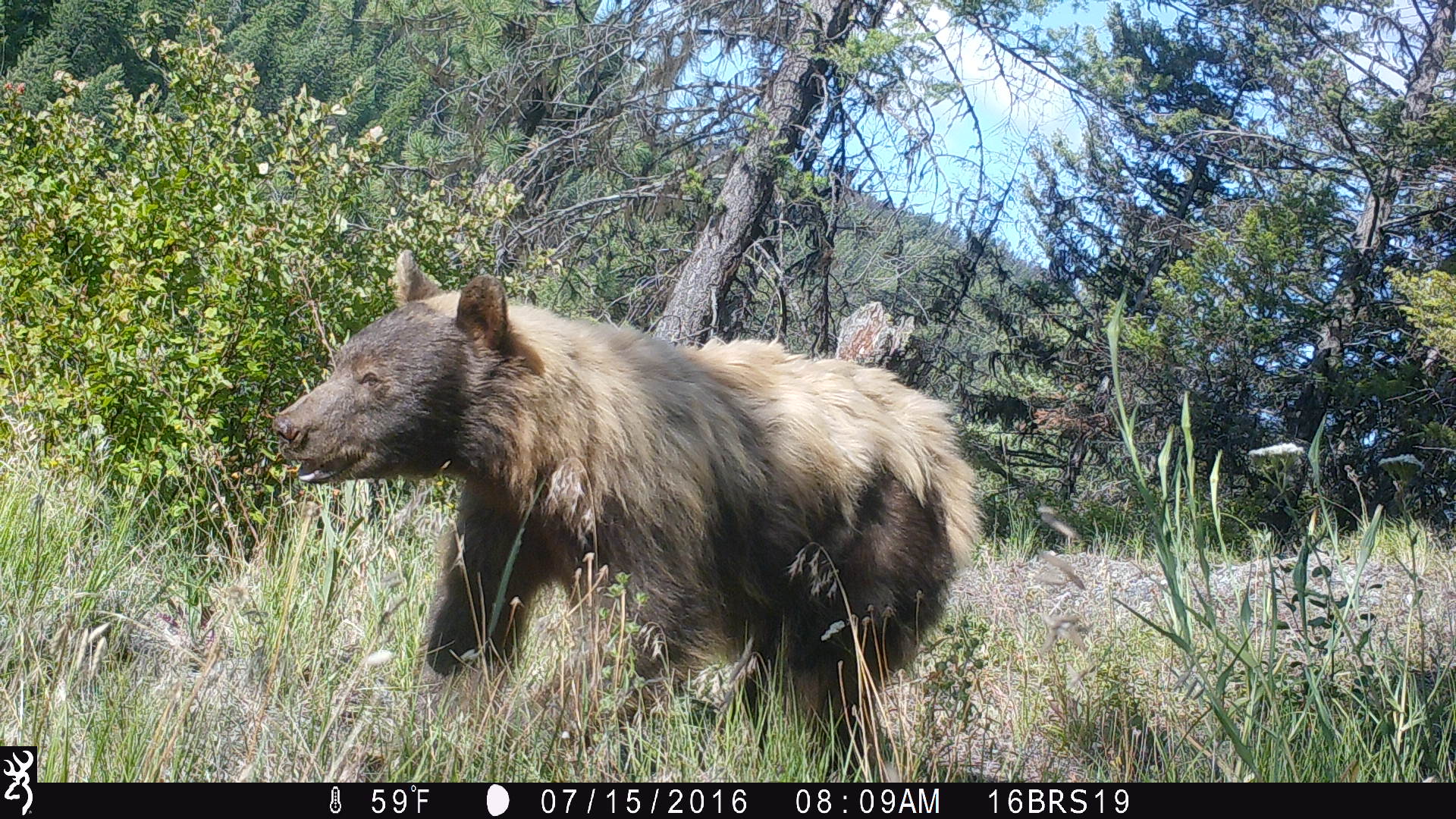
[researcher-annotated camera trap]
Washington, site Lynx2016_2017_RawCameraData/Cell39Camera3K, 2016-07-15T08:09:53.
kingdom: Animalia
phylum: Chordata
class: Mammalia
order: Carnivora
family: Ursidae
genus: Ursus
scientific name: Ursus americanus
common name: american black bear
Ursus americanus (american black bear). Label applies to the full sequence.